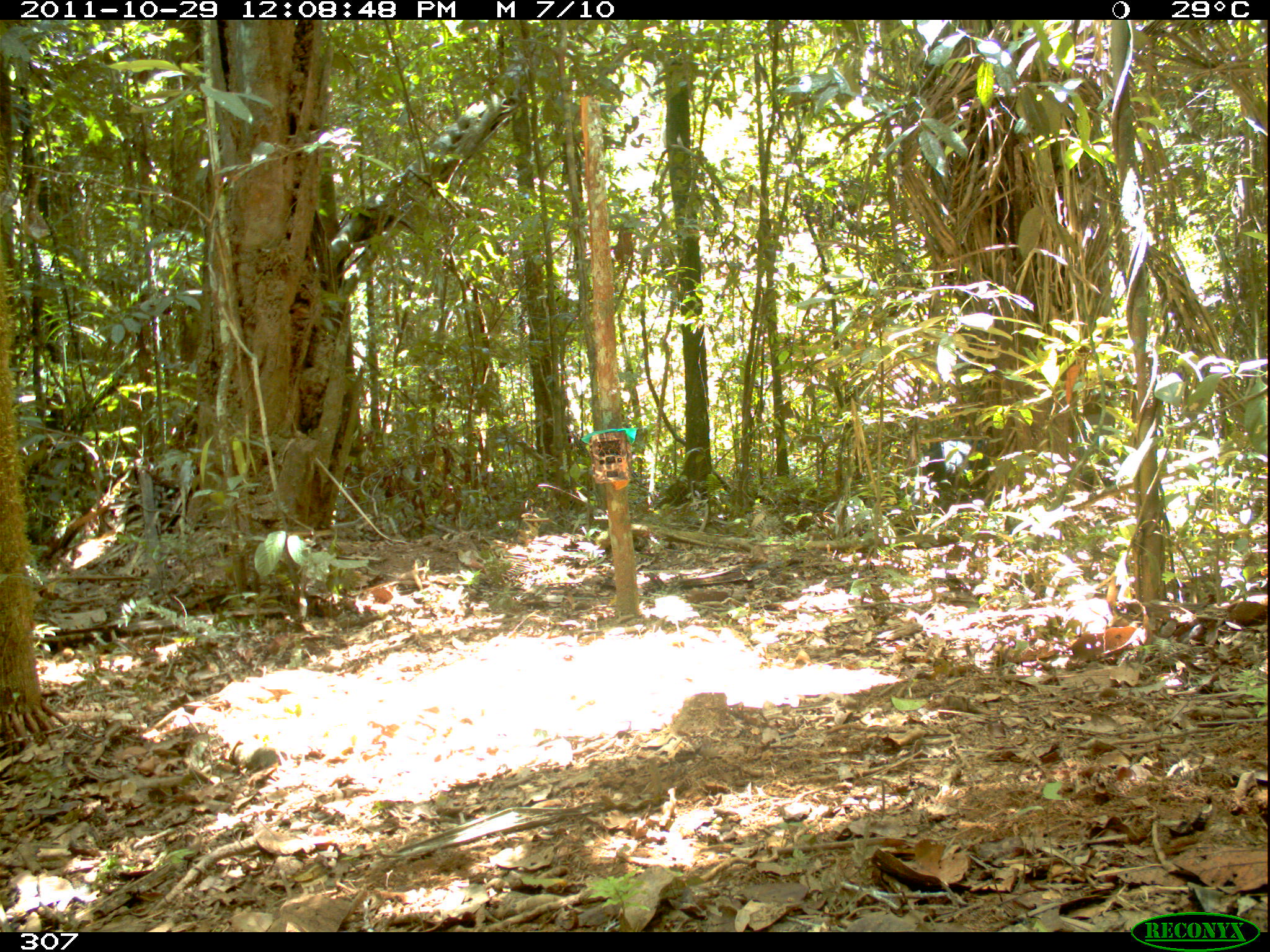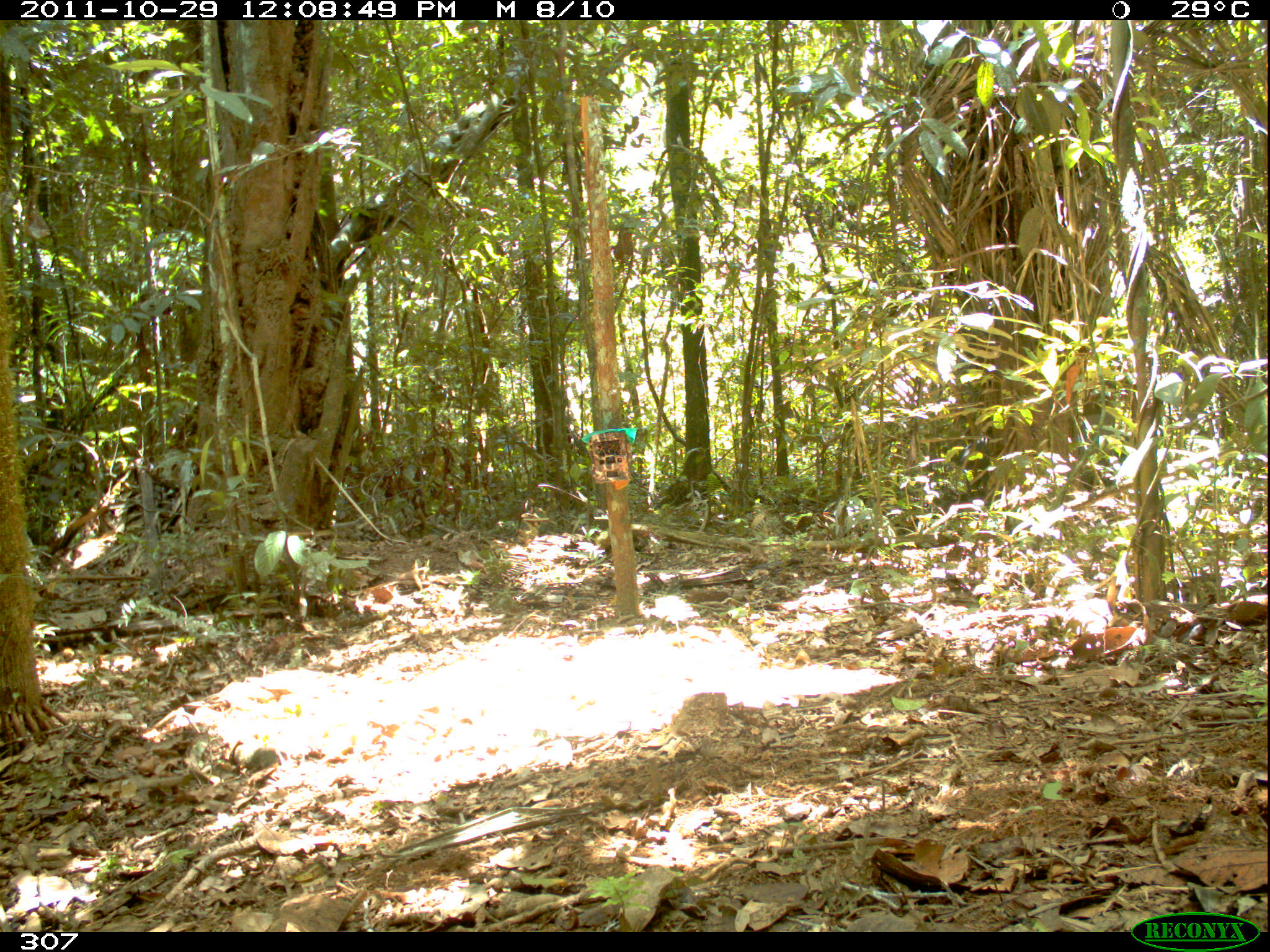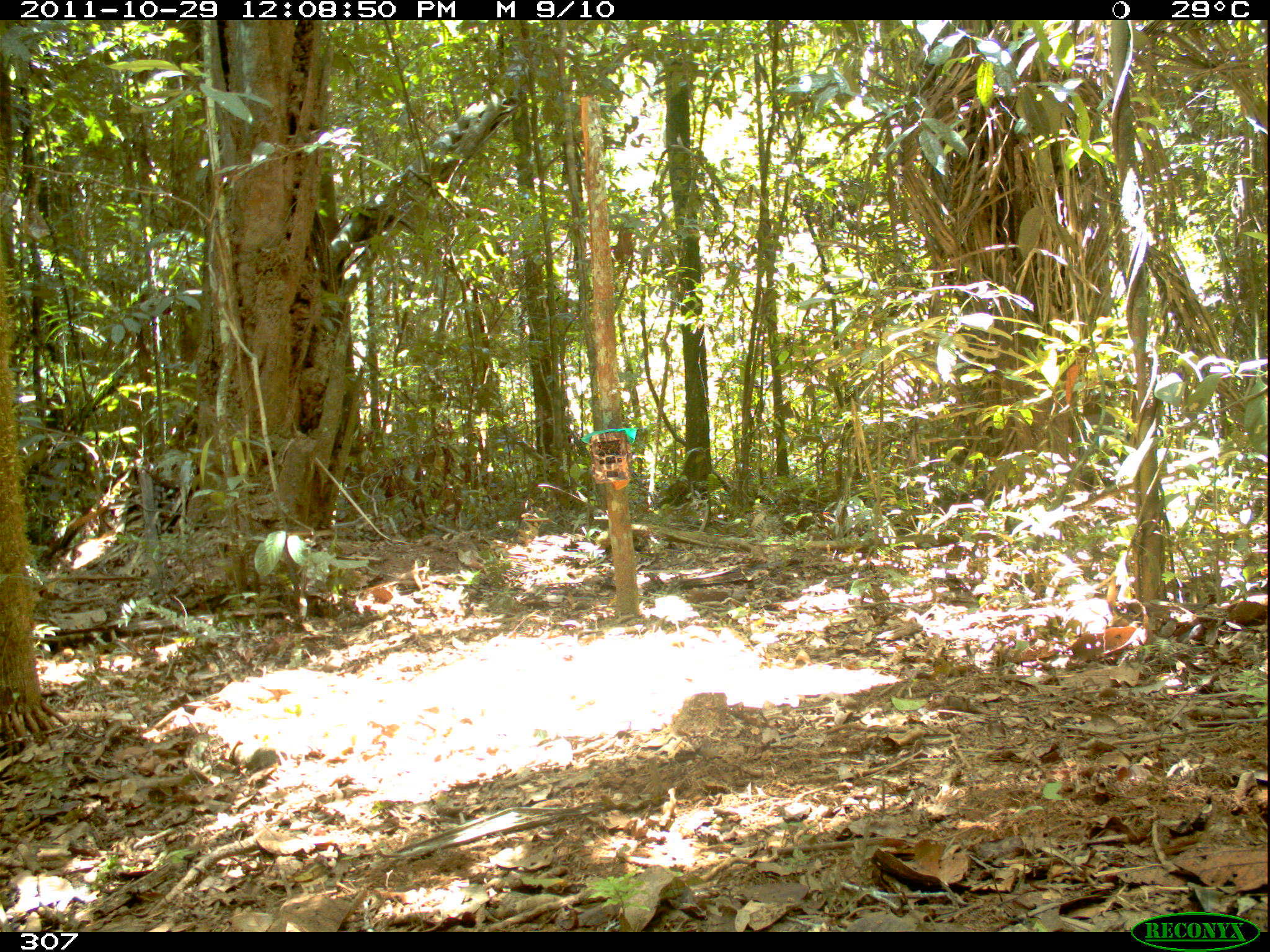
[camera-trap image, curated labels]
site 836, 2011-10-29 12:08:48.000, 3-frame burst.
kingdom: Animalia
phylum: Chordata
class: Mammalia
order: Artiodactyla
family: Tayassuidae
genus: Tayassu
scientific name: Tayassu pecari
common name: white-lipped peccary